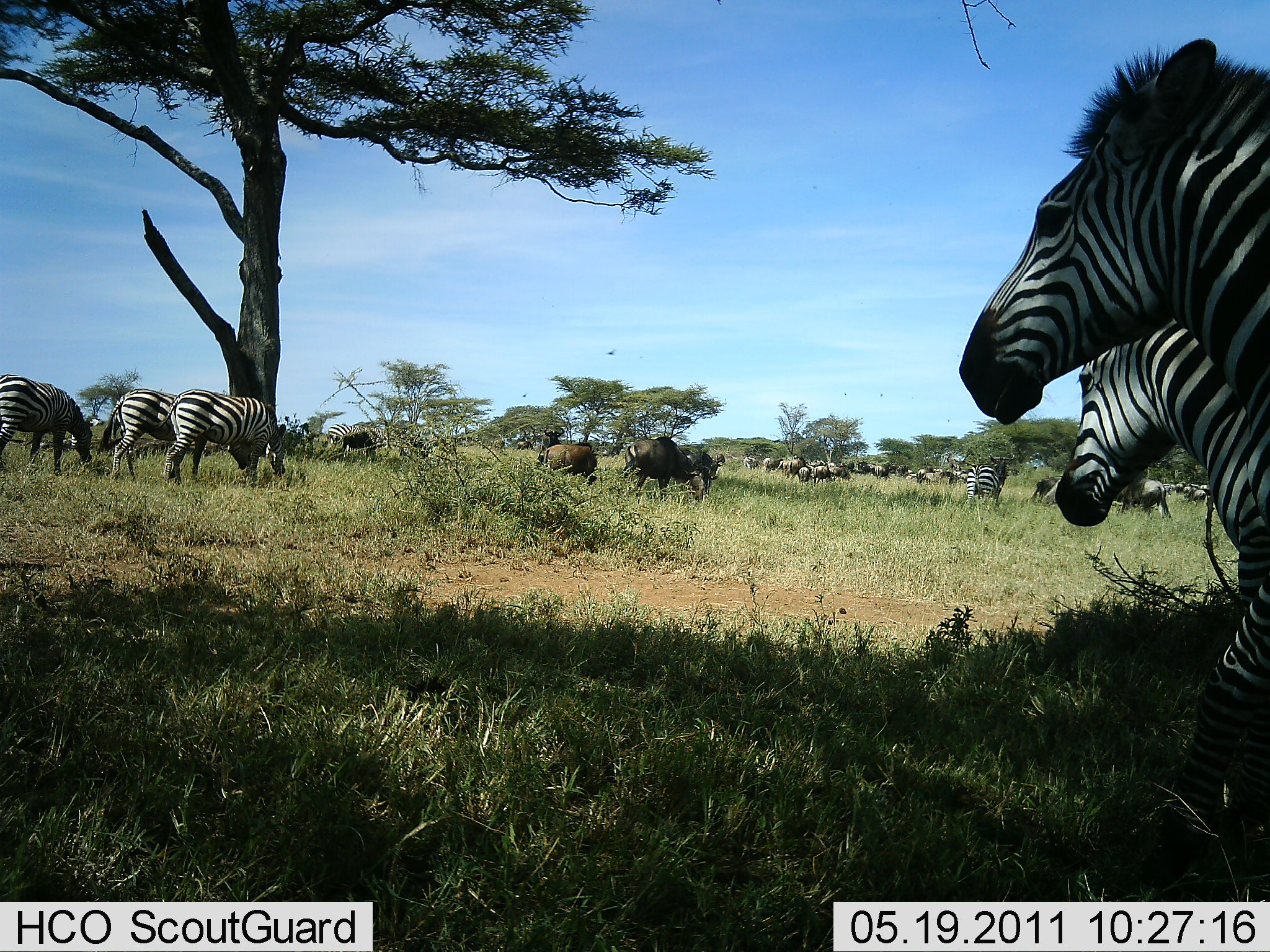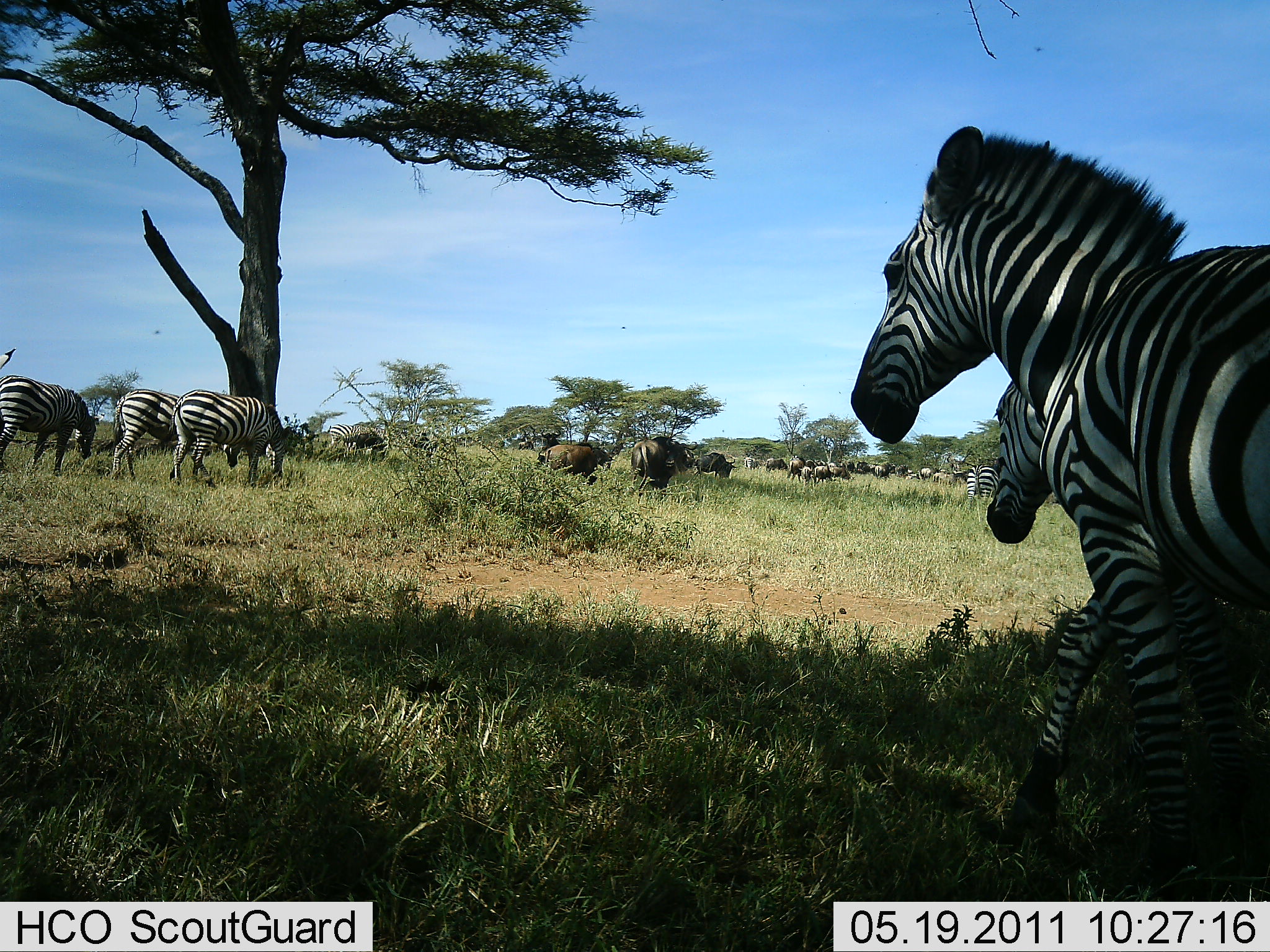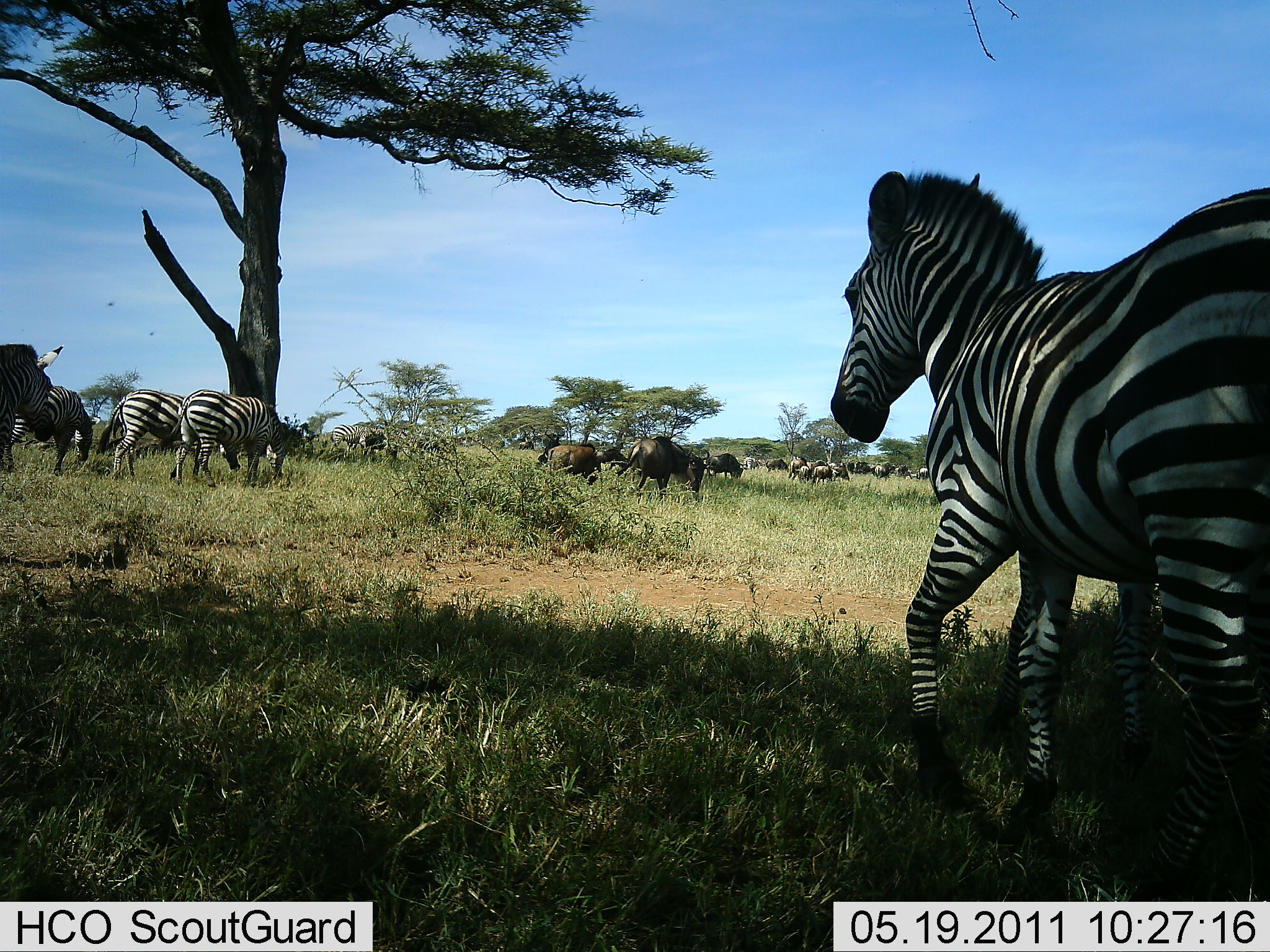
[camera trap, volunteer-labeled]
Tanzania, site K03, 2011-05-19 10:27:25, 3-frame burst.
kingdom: Animalia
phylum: Chordata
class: Mammalia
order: Artiodactyla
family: Bovidae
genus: Connochaetes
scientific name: Connochaetes taurinus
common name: blue wildebeest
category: wildebeest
Wildebeest (blue wildebeest) (Connochaetes taurinus), count 11-50. Behavior (volunteer vote fractions): standing 50%, resting 0%, moving 42%, interacting 0%. Young present (vote fraction): 0%. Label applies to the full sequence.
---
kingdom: Animalia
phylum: Chordata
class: Mammalia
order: Perissodactyla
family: Equidae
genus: Equus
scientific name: Equus quagga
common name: plains zebra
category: zebra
Zebra (plains zebra) (Equus quagga), count 6. Behavior (volunteer vote fractions): standing 28%, resting 0%, moving 94%, interacting 0%. Young present (vote fraction): 0%. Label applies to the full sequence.